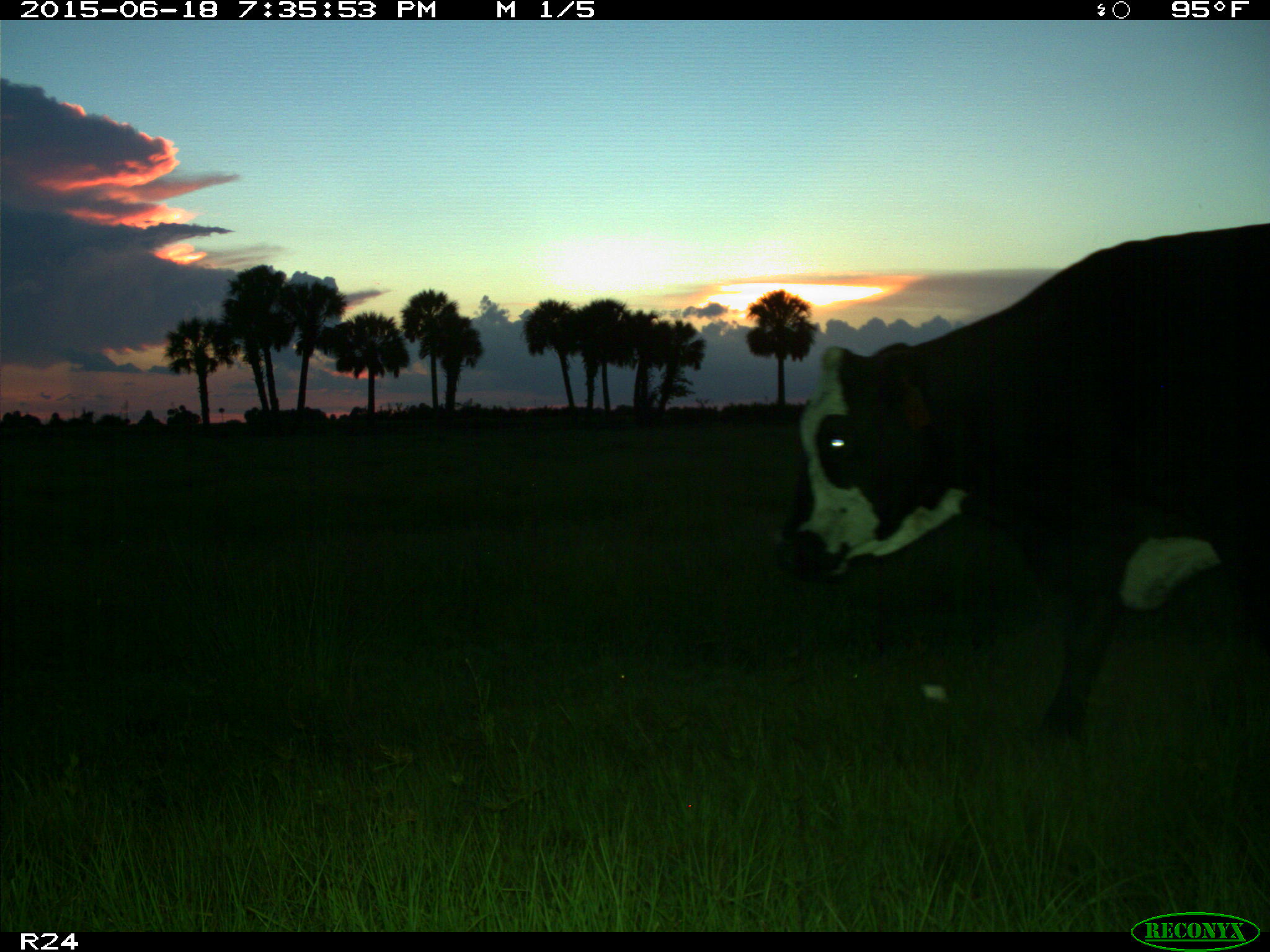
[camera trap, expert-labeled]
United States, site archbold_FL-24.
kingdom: Animalia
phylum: Chordata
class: Mammalia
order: Artiodactyla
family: Bovidae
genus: Bos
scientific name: Bos taurus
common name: domestic cow